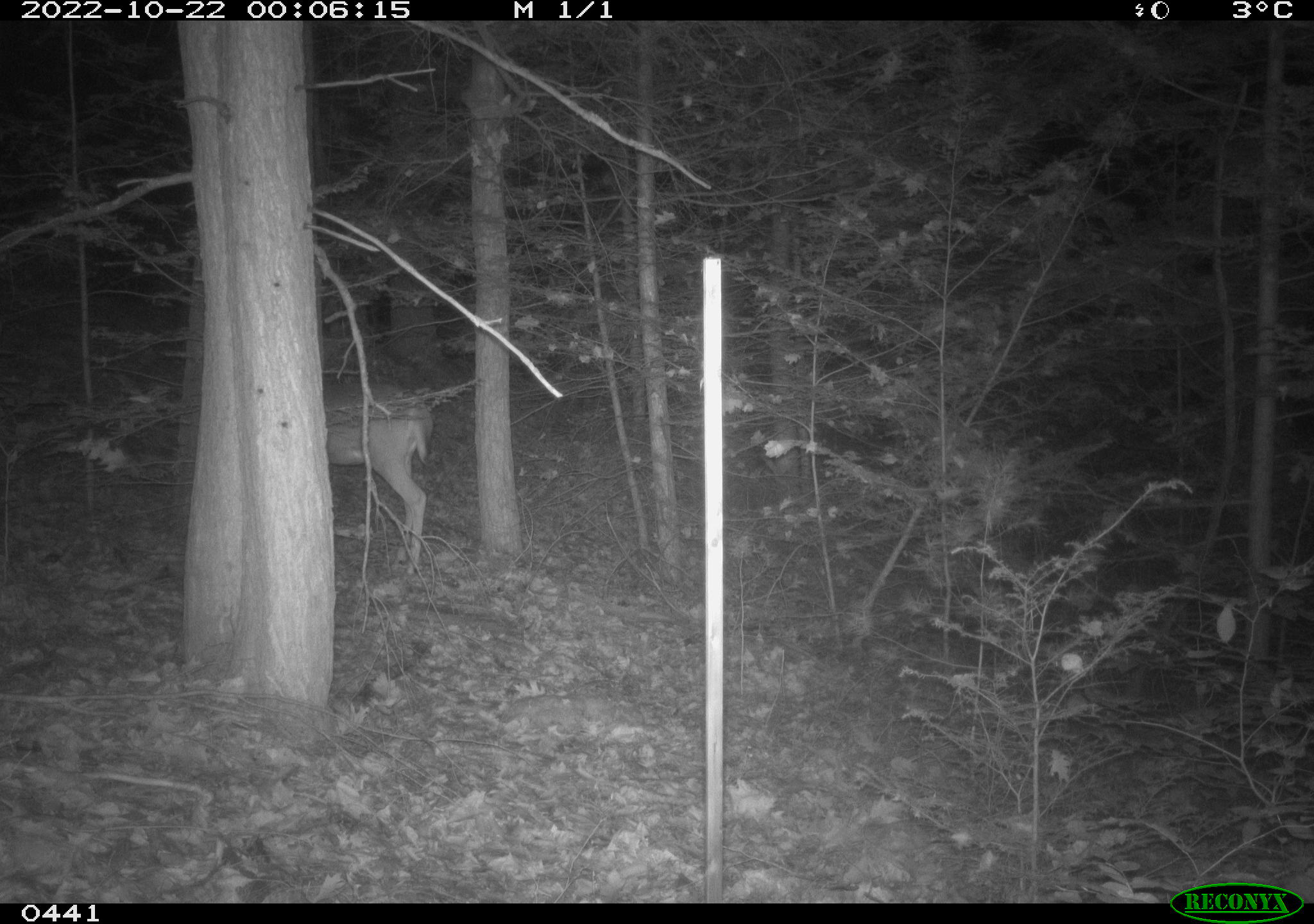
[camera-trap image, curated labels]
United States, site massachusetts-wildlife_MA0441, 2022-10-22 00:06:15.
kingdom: Animalia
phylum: Chordata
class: Mammalia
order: Artiodactyla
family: Cervidae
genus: Odocoileus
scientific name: Odocoileus virginianus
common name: white-tailed deer